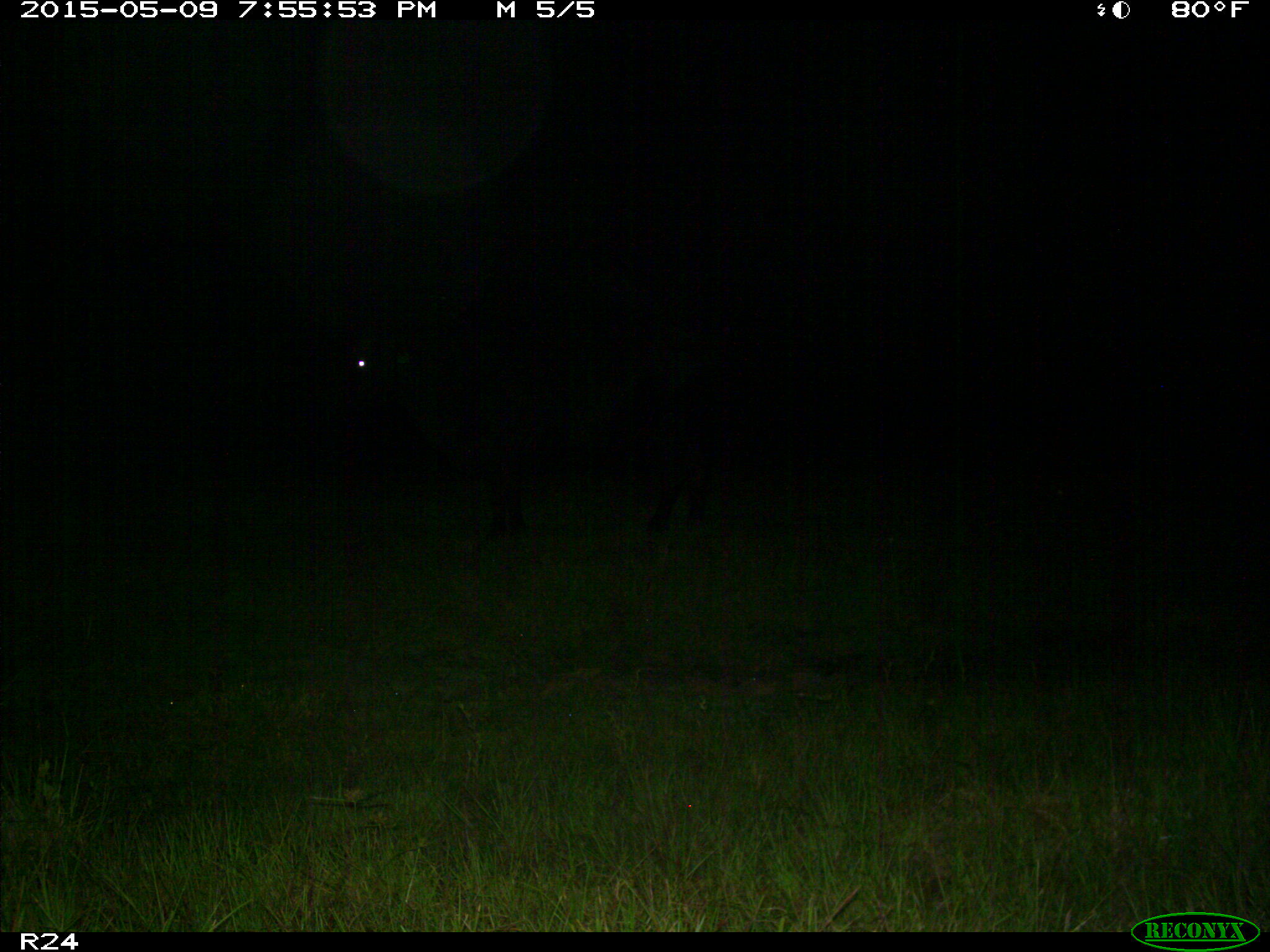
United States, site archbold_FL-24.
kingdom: Animalia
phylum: Chordata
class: Mammalia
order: Artiodactyla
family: Bovidae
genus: Bos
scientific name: Bos taurus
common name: domestic cow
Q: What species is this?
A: Bos taurus (domestic cow).